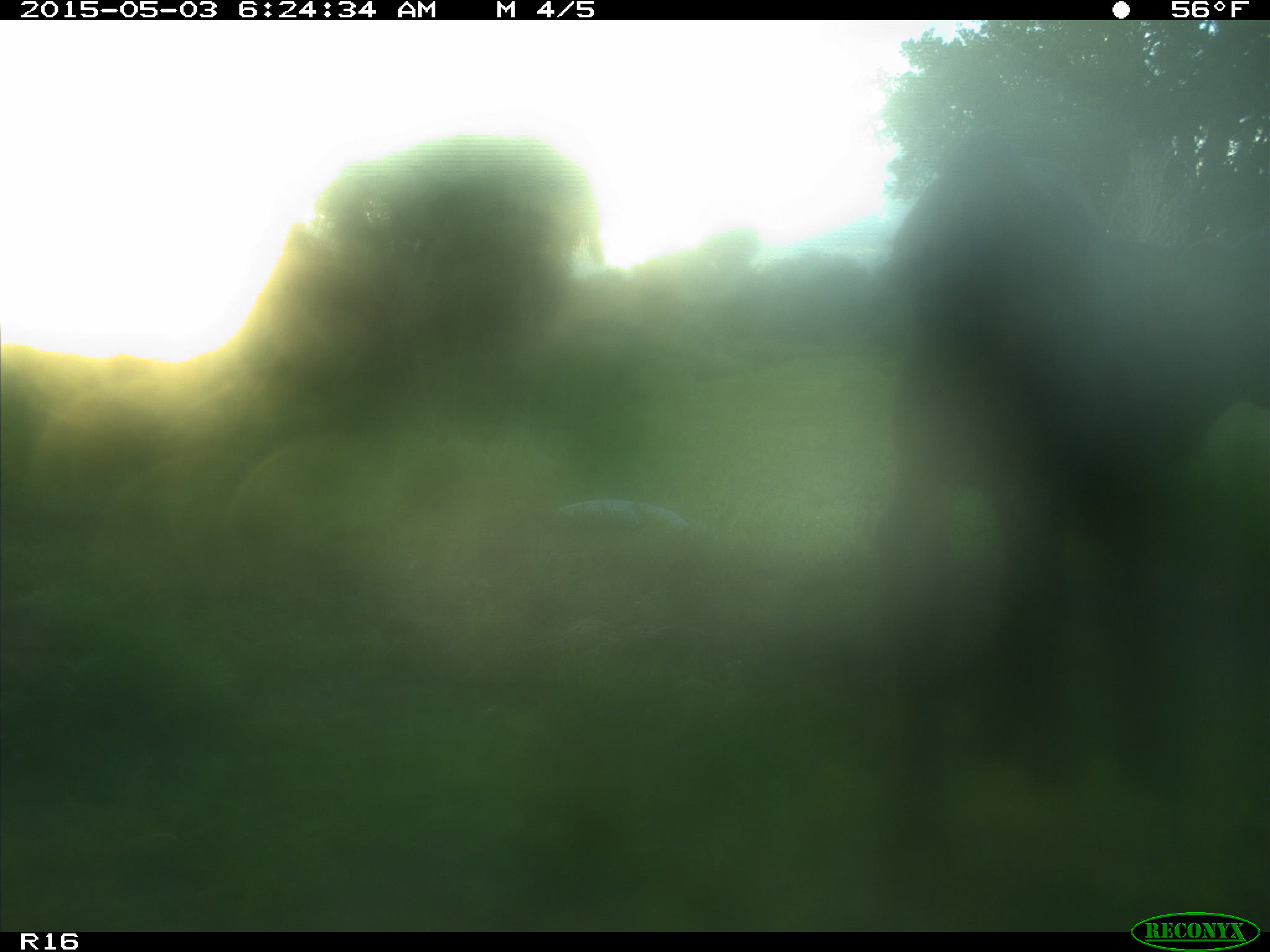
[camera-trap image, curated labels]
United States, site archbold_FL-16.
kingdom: Animalia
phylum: Chordata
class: Mammalia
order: Artiodactyla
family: Bovidae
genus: Bos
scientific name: Bos taurus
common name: domestic cow